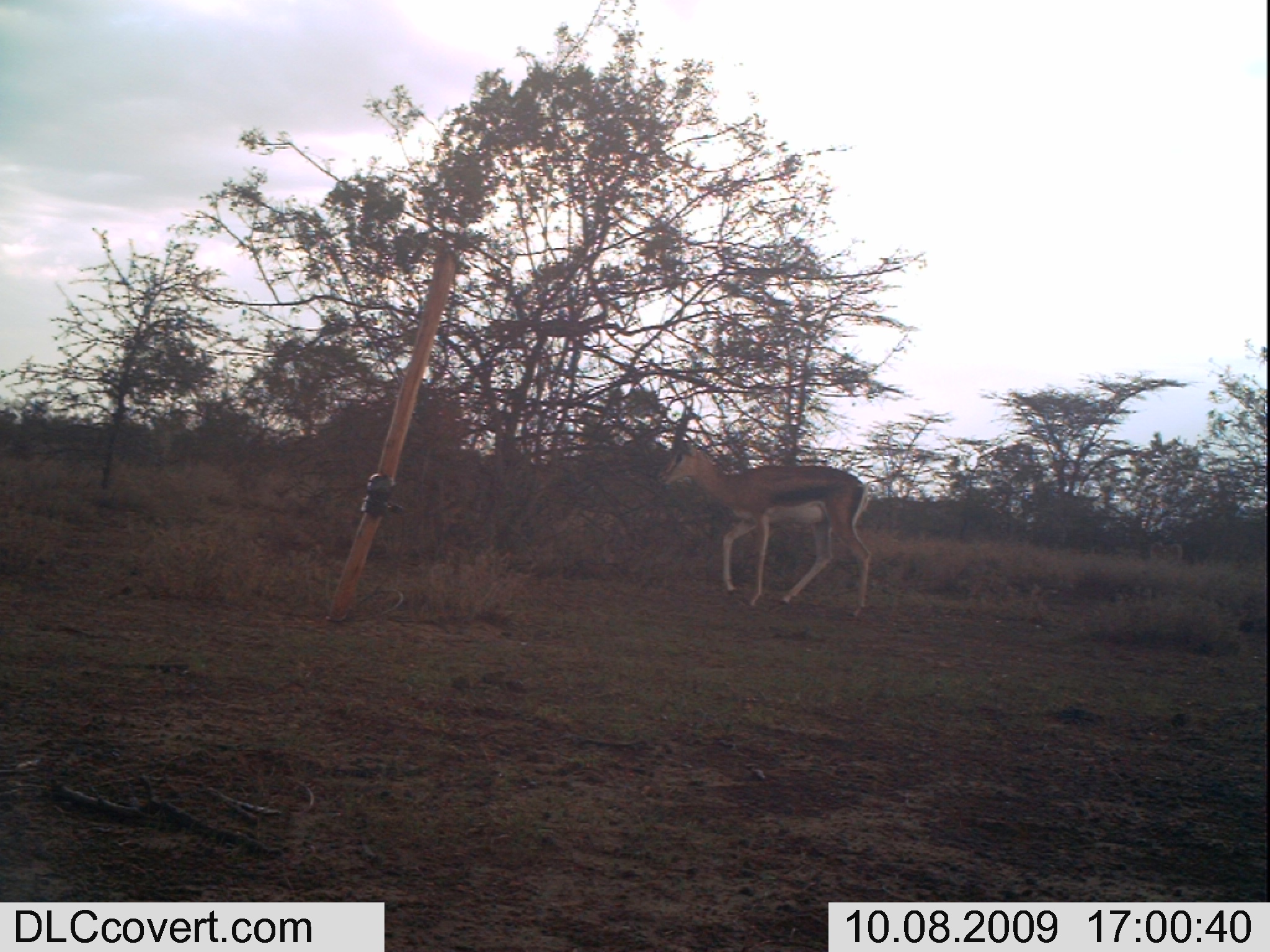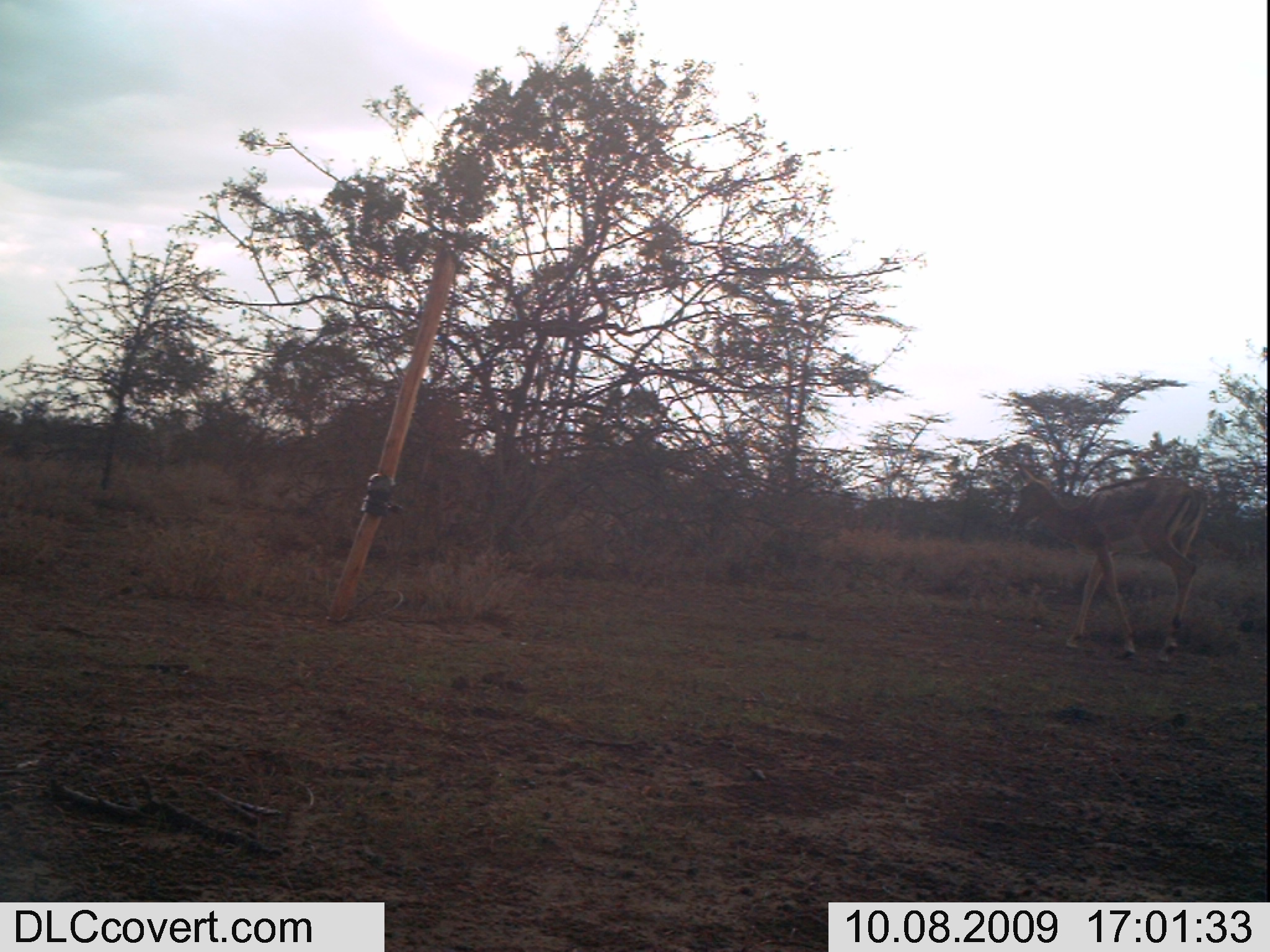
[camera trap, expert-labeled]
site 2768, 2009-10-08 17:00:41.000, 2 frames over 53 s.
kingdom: Animalia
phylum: Chordata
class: Mammalia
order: Artiodactyla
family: Bovidae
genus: Nanger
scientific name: Nanger granti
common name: grant's gazelle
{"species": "Nanger granti (grant's gazelle)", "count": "1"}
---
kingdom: Animalia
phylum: Chordata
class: Mammalia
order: Artiodactyla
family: Bovidae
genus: Aepyceros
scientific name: Aepyceros melampus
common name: impala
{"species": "Aepyceros melampus (impala)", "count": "1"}